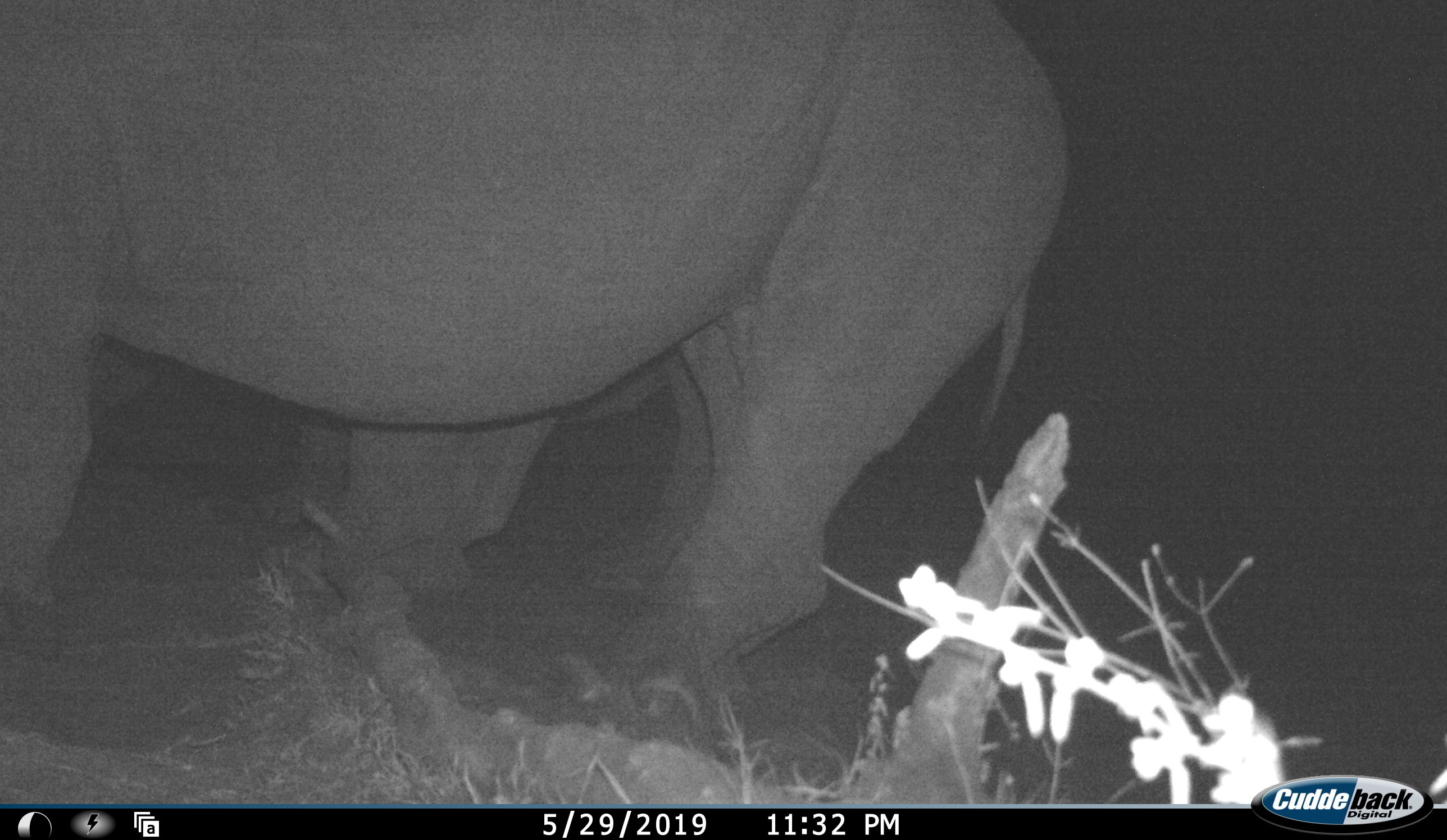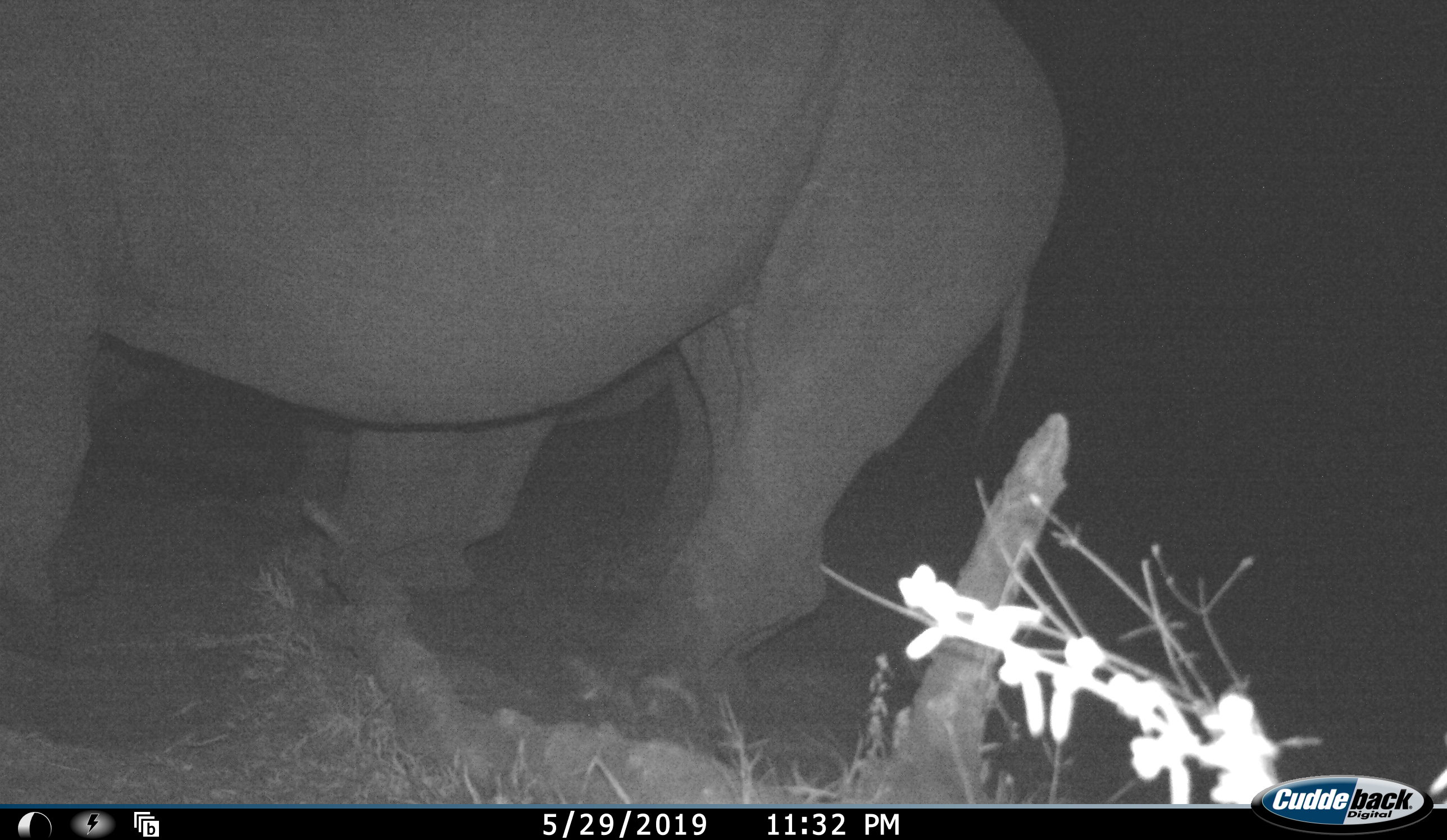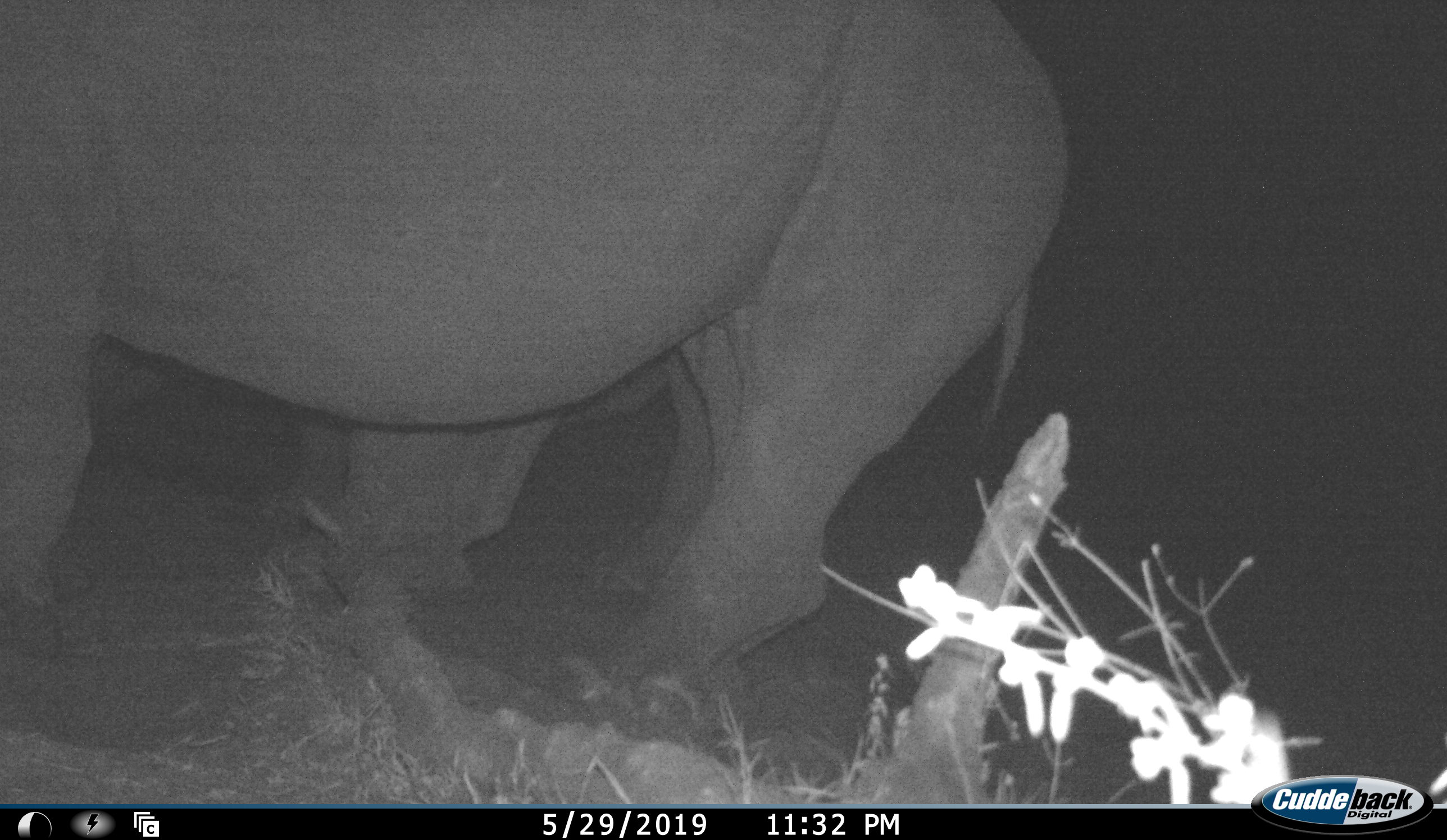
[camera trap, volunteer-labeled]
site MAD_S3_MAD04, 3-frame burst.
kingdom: Animalia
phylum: Chordata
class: Mammalia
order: Perissodactyla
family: Rhinocerotidae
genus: Ceratotherium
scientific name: Ceratotherium simum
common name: white rhinoceros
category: rhinoceroswhite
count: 1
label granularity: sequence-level